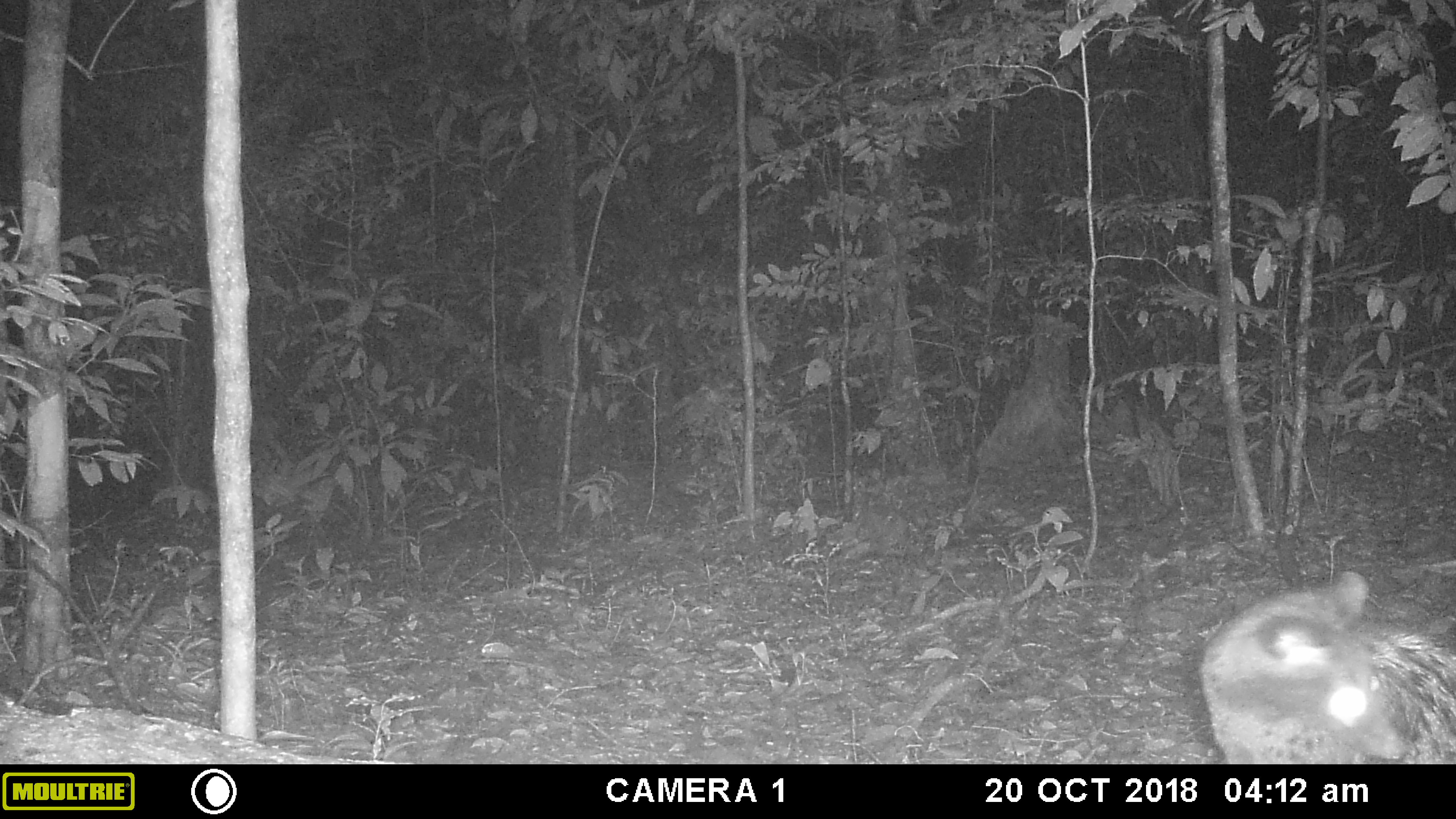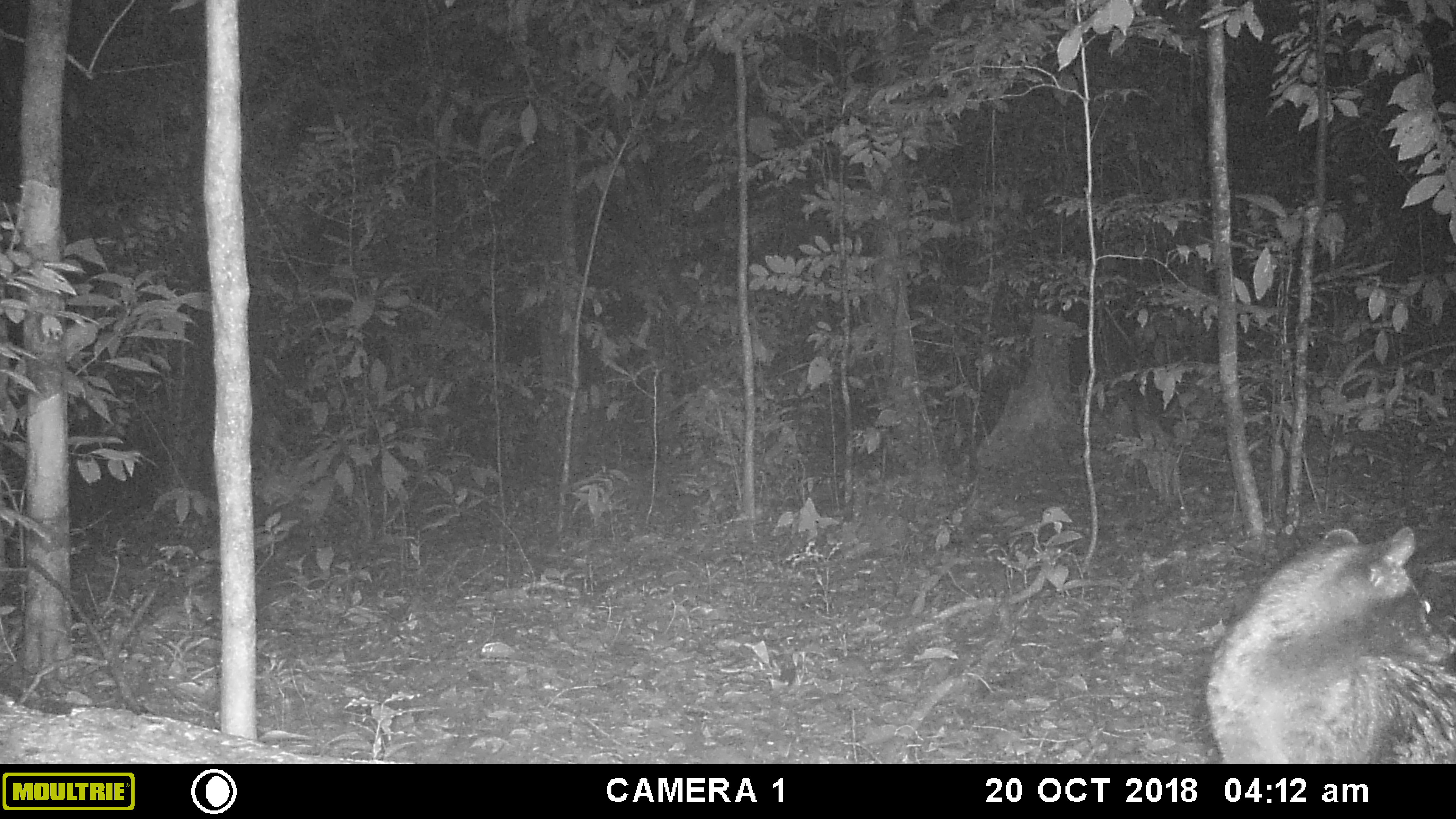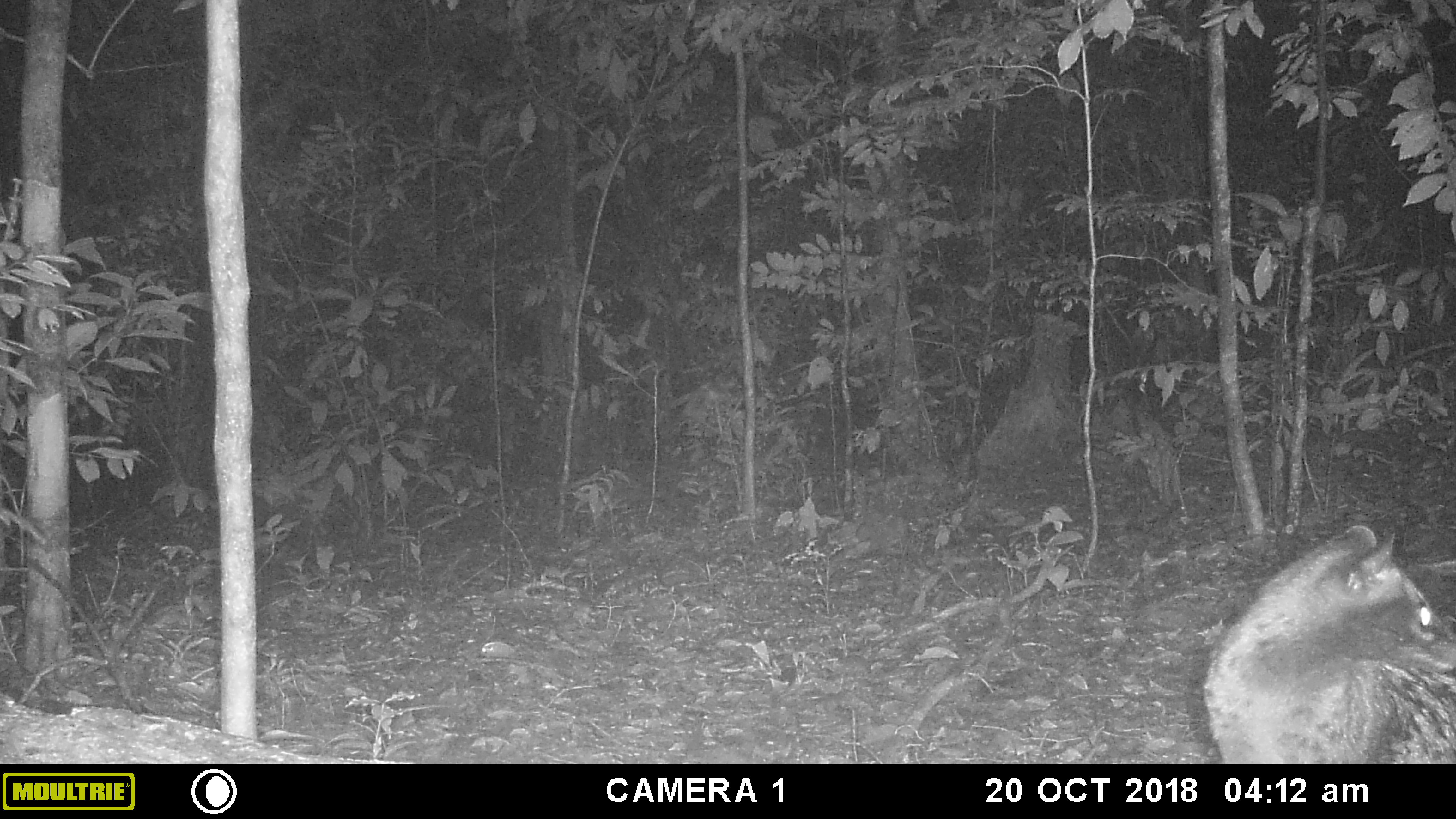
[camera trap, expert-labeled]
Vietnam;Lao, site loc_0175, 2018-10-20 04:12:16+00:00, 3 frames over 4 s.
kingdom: Animalia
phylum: Chordata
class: Mammalia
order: Carnivora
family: Viverridae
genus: Paradoxurus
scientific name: Paradoxurus hermaphroditus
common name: common palm civet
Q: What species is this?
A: Common palm civet (Paradoxurus hermaphroditus).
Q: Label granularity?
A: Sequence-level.